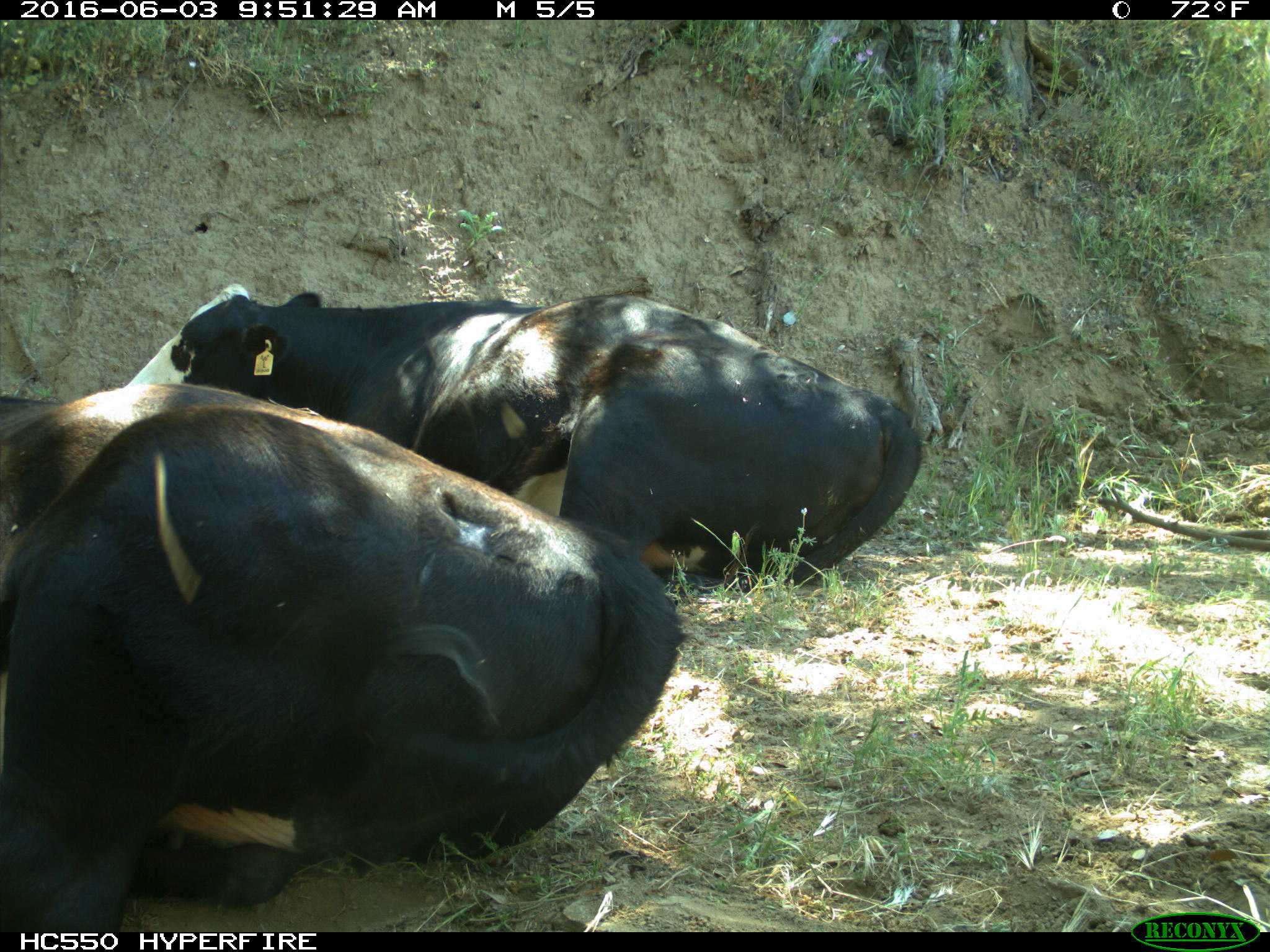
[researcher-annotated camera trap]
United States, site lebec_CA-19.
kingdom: Animalia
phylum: Chordata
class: Mammalia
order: Artiodactyla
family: Bovidae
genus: Bos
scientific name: Bos taurus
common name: domestic cow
Bos taurus (domestic cow).